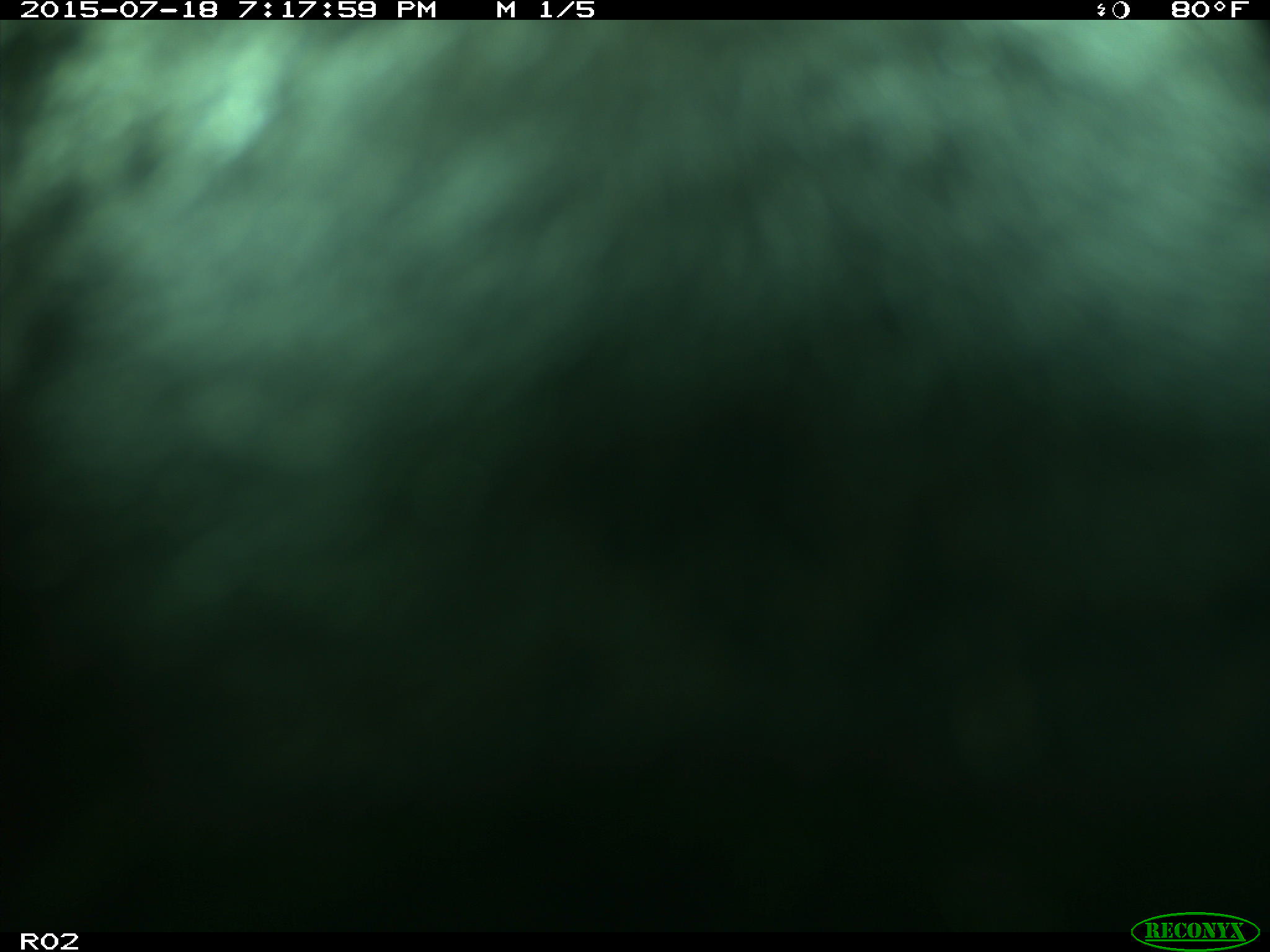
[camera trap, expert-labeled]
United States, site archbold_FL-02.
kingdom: Animalia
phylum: Chordata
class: Mammalia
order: Artiodactyla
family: Bovidae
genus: Bos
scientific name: Bos taurus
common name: domestic cow